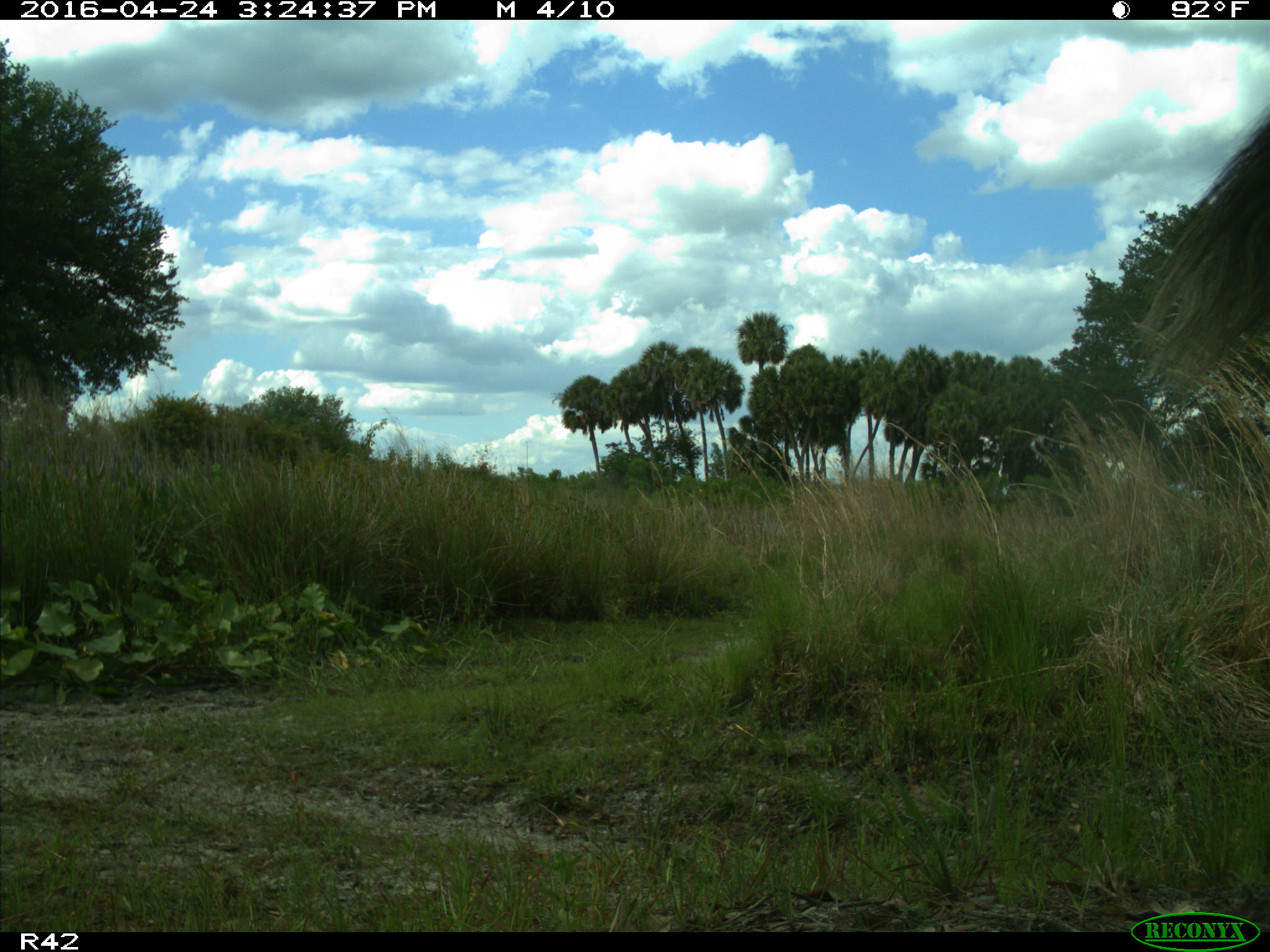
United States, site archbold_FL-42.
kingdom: Animalia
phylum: Chordata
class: Mammalia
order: Artiodactyla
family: Bovidae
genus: Bos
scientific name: Bos taurus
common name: domestic cow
Bos taurus (domestic cow).